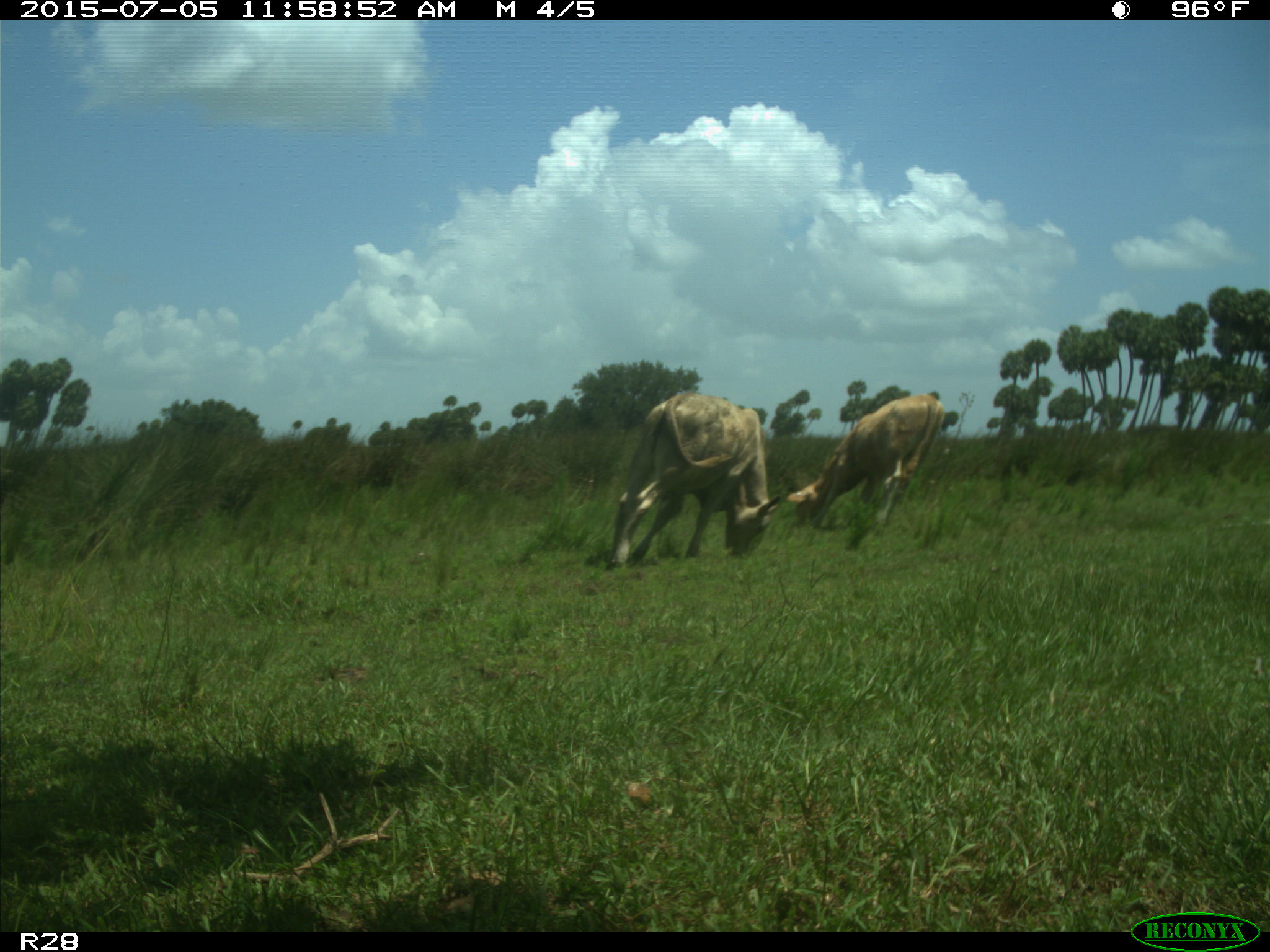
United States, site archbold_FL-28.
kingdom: Animalia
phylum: Chordata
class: Mammalia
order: Artiodactyla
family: Bovidae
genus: Bos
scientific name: Bos taurus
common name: domestic cow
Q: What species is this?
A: Bos taurus (domestic cow).